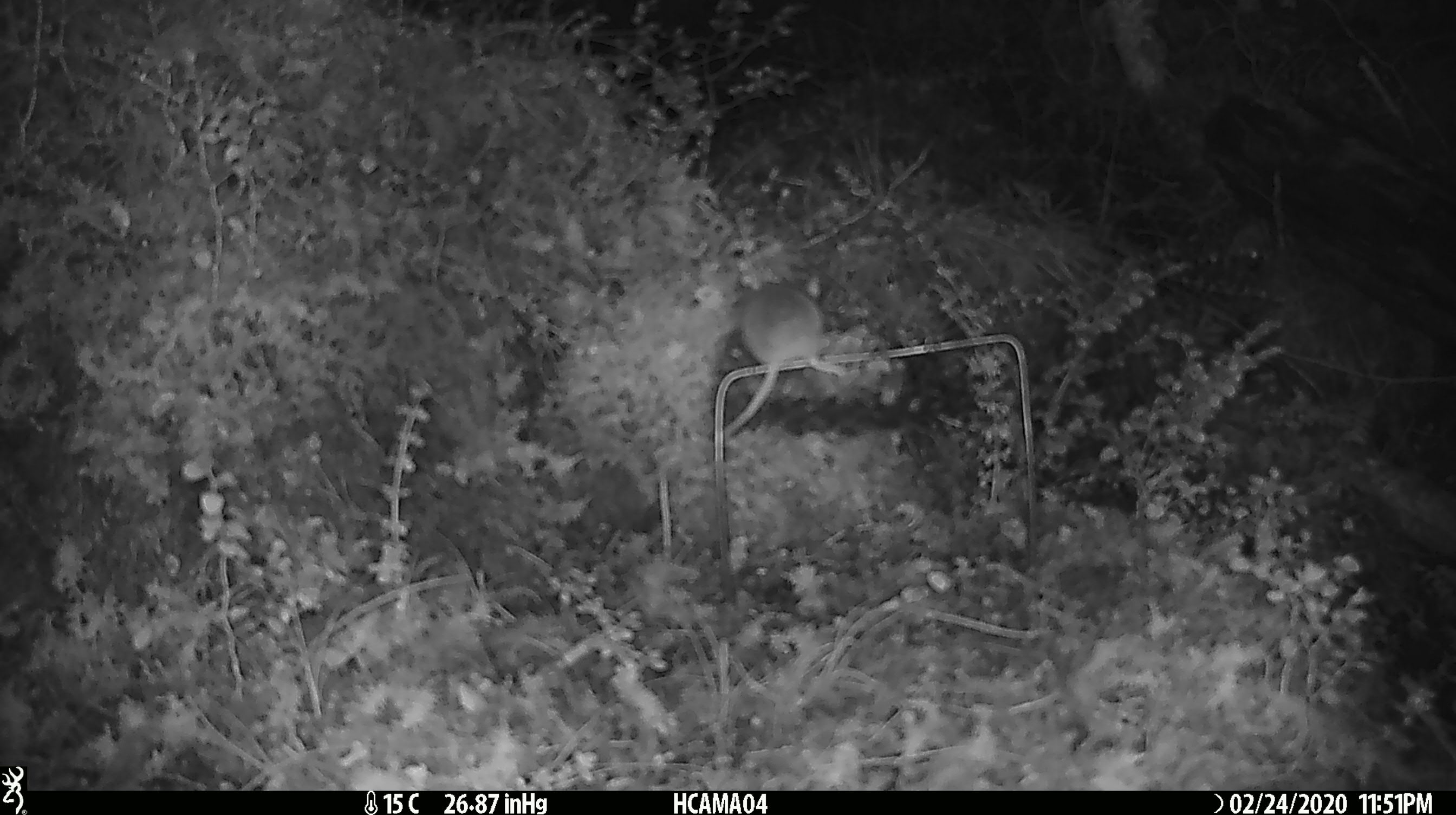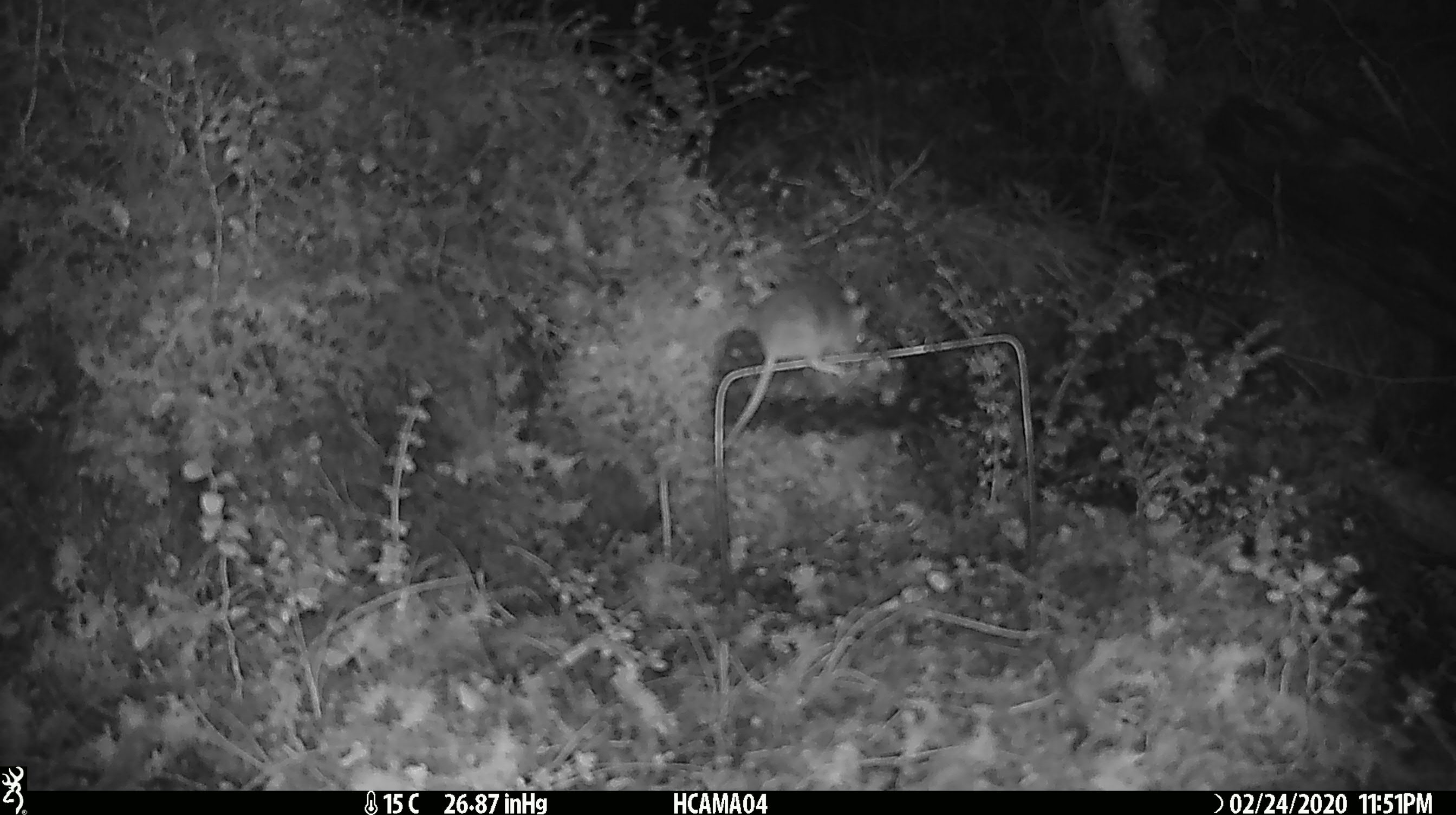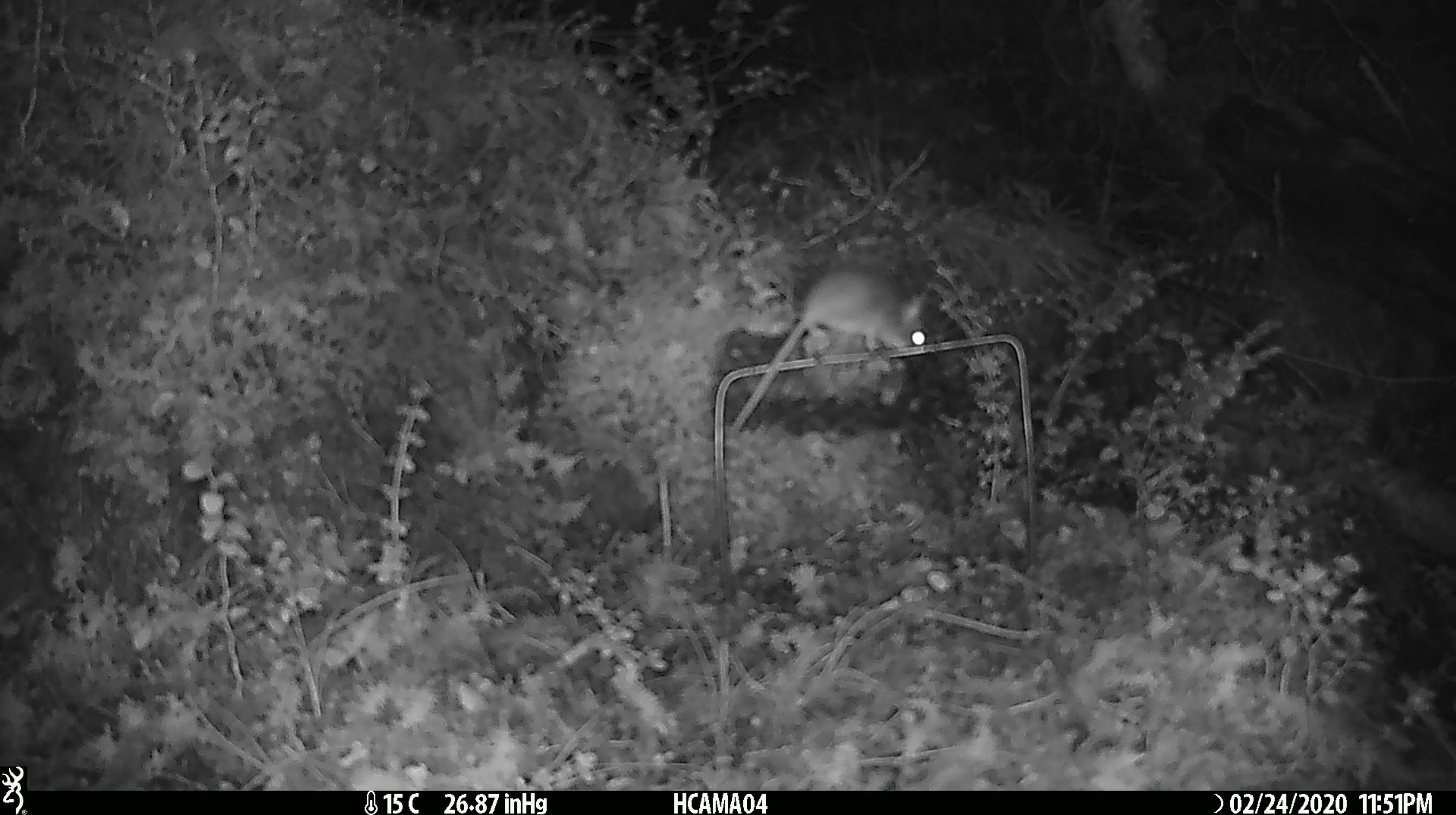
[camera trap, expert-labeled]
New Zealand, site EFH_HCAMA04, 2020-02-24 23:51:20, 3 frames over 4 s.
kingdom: Animalia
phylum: Chordata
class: Mammalia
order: Rodentia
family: Muridae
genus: Mus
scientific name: Mus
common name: mouse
Mouse (Mus).